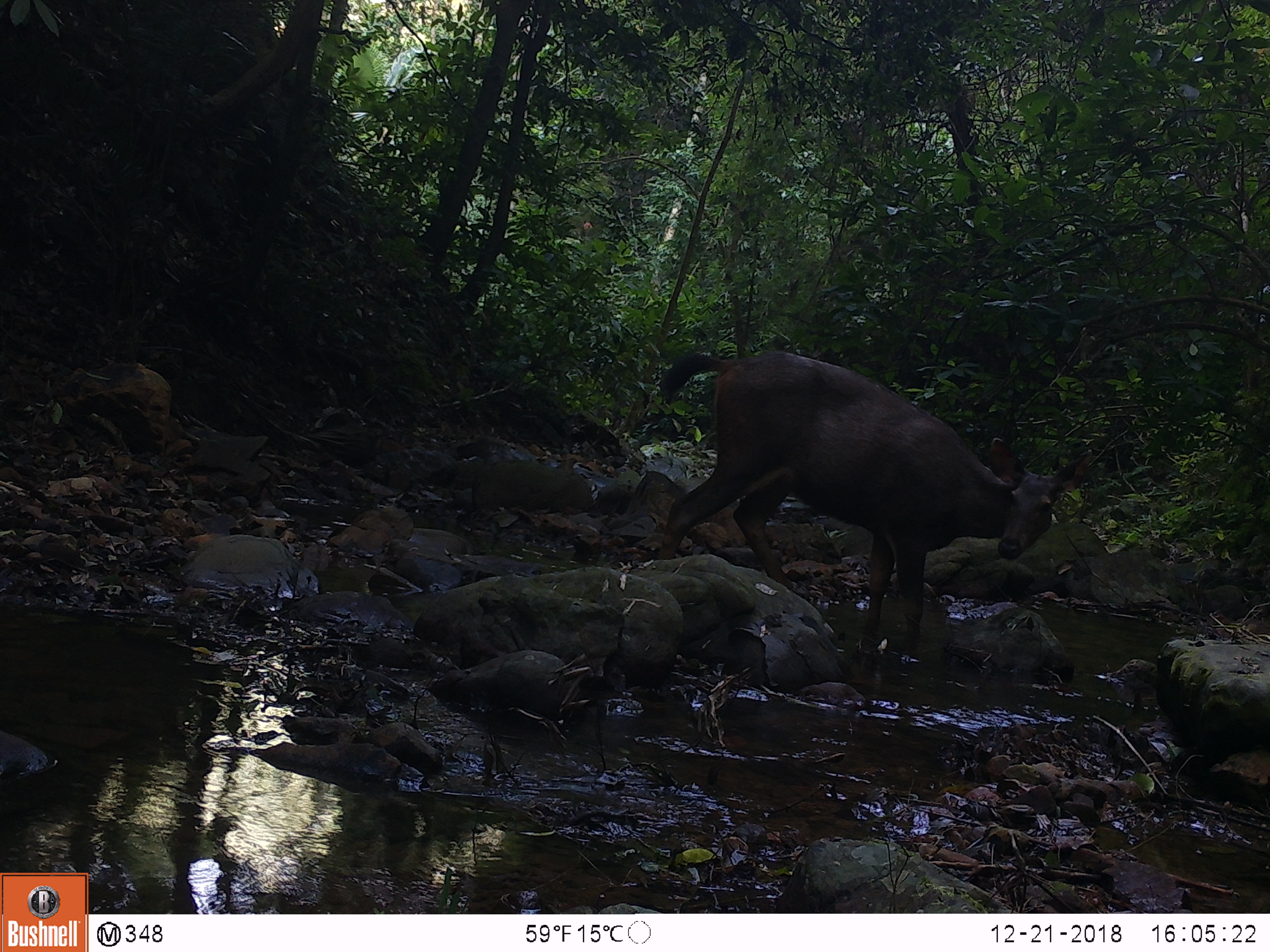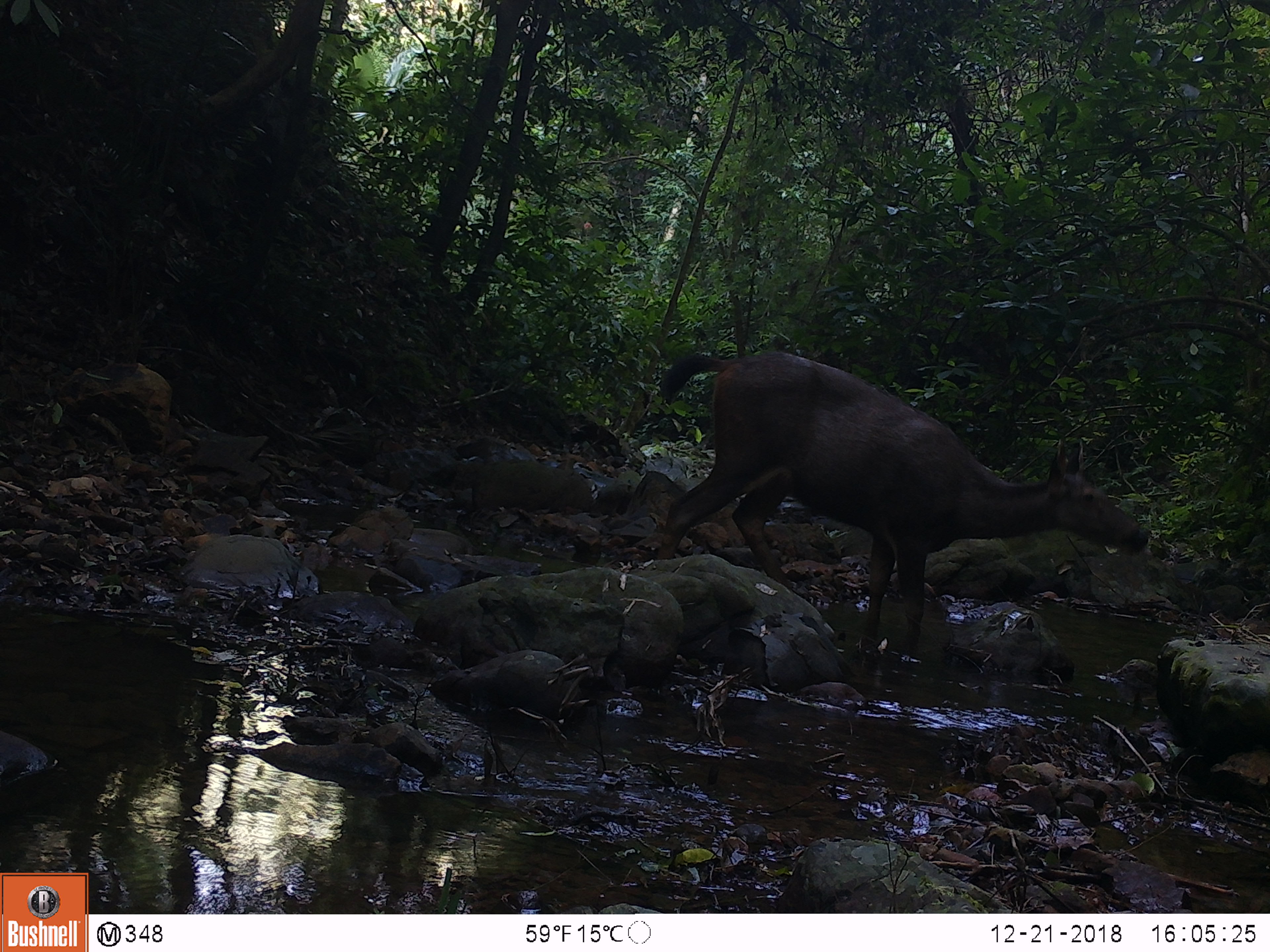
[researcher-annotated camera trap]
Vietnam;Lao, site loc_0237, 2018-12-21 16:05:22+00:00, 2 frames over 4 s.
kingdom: Animalia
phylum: Chordata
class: Mammalia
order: Artiodactyla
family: Cervidae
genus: Rusa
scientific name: Rusa unicolor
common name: sambar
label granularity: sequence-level